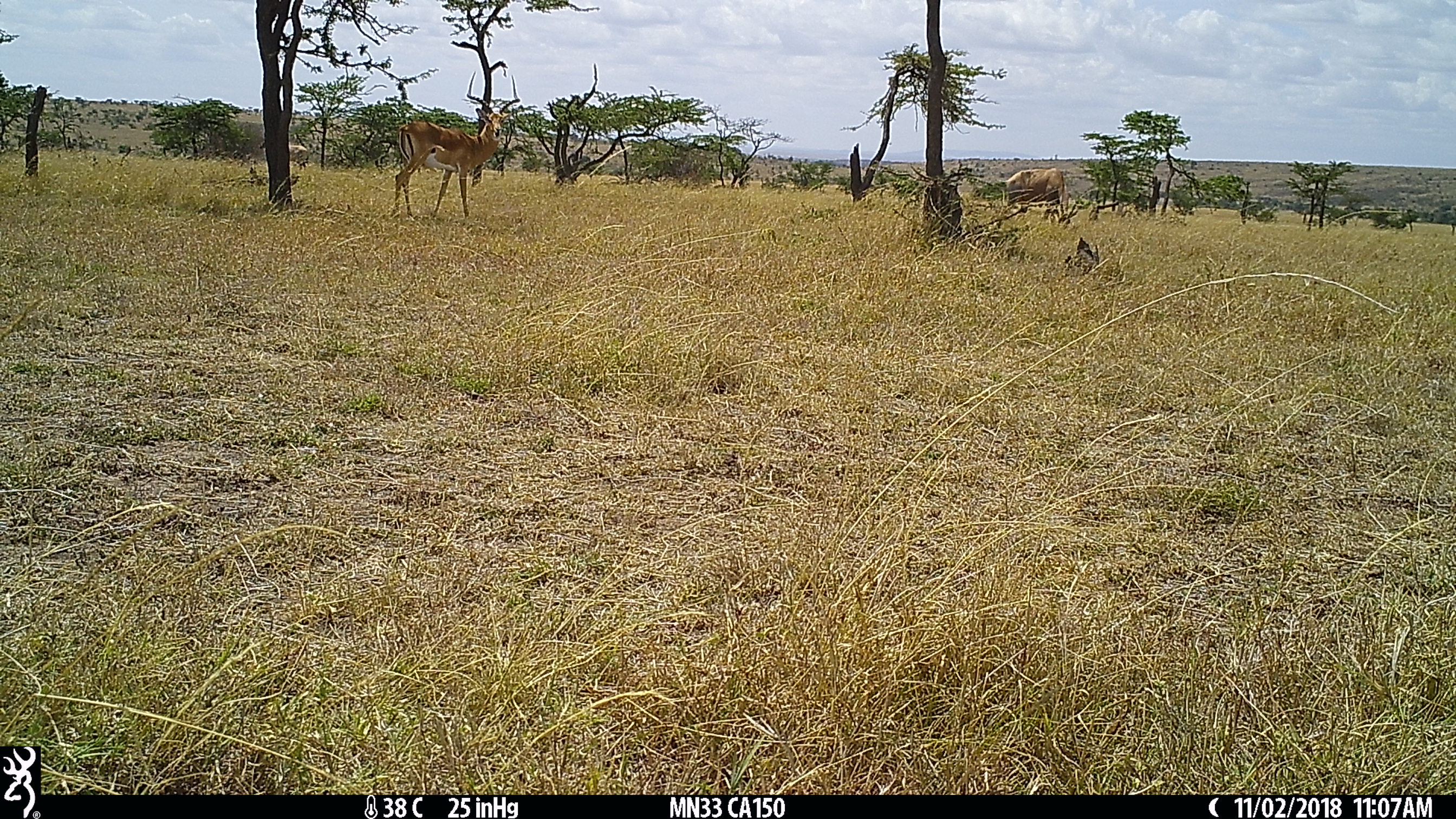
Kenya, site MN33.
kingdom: Animalia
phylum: Chordata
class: Mammalia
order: Artiodactyla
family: Bovidae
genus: Aepyceros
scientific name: Aepyceros melampus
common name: impala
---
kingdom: Animalia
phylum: Chordata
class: Mammalia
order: Artiodactyla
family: Bovidae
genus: Damaliscus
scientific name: Damaliscus lunatus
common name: topi